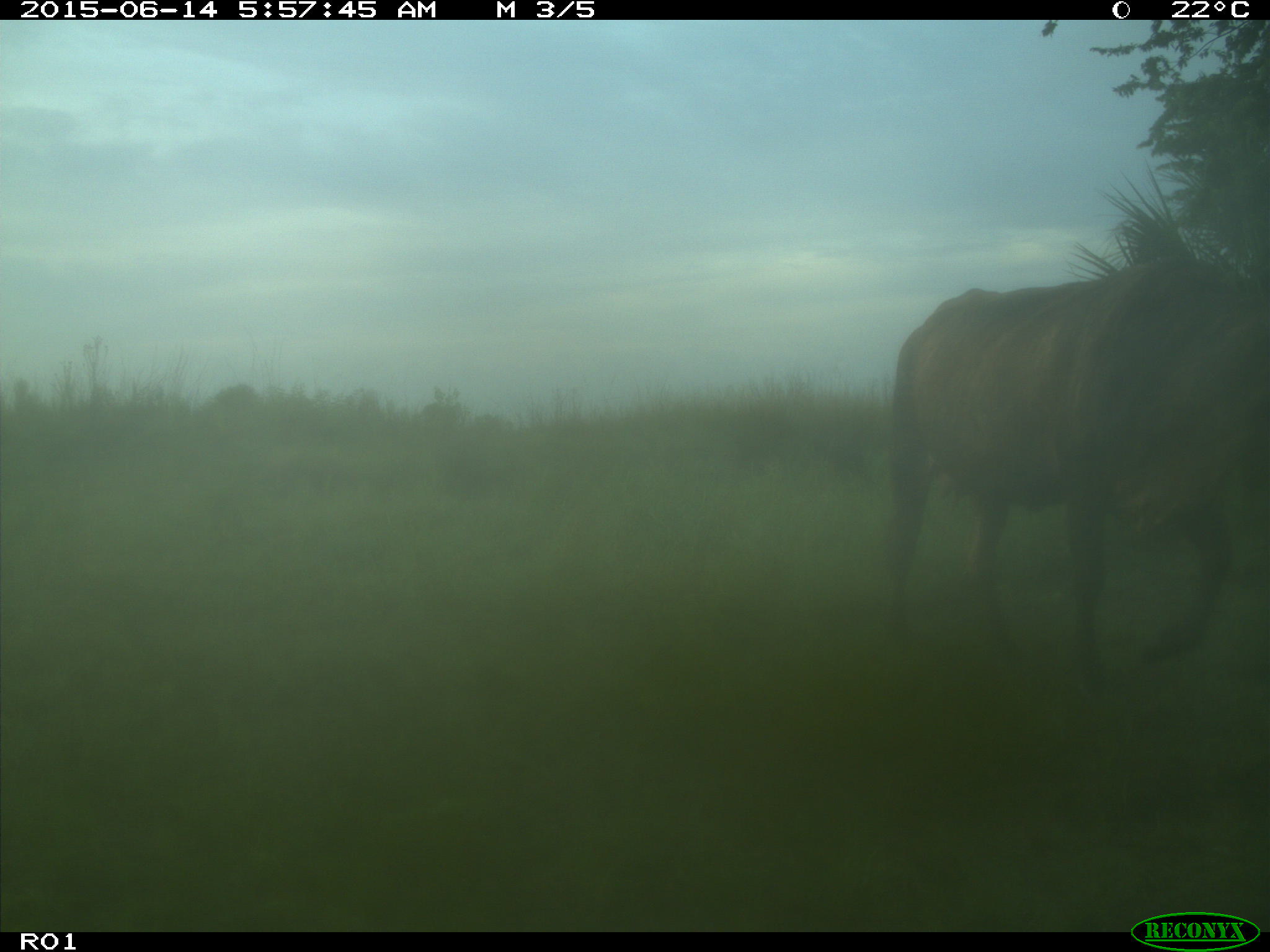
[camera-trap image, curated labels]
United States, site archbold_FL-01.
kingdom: Animalia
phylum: Chordata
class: Mammalia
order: Artiodactyla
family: Bovidae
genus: Bos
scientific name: Bos taurus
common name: domestic cow